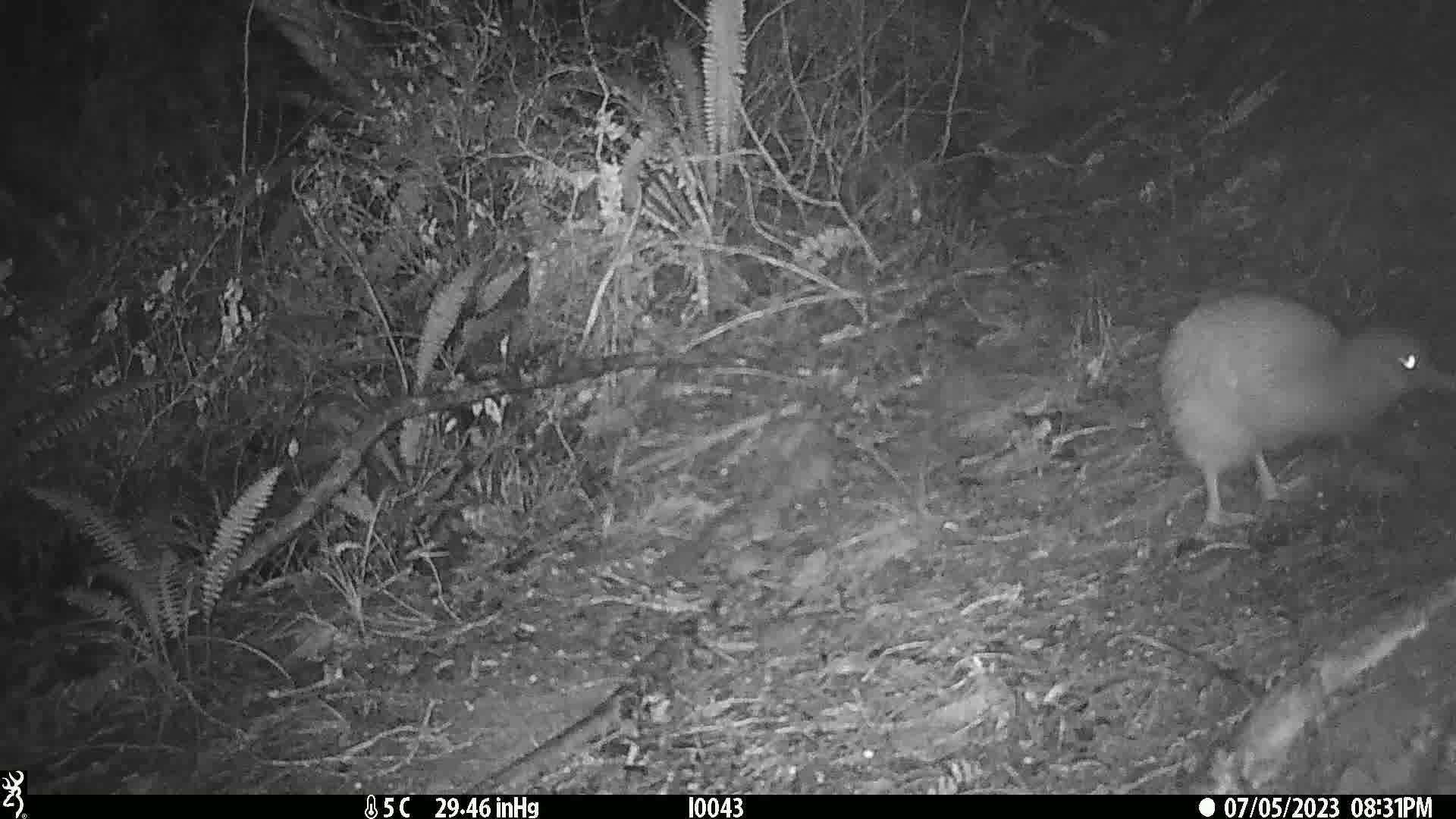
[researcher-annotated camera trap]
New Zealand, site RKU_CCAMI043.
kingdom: Animalia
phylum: Chordata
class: Aves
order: Apterygiformes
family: Apterygidae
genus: Apteryx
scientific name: Apteryx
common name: kiwi